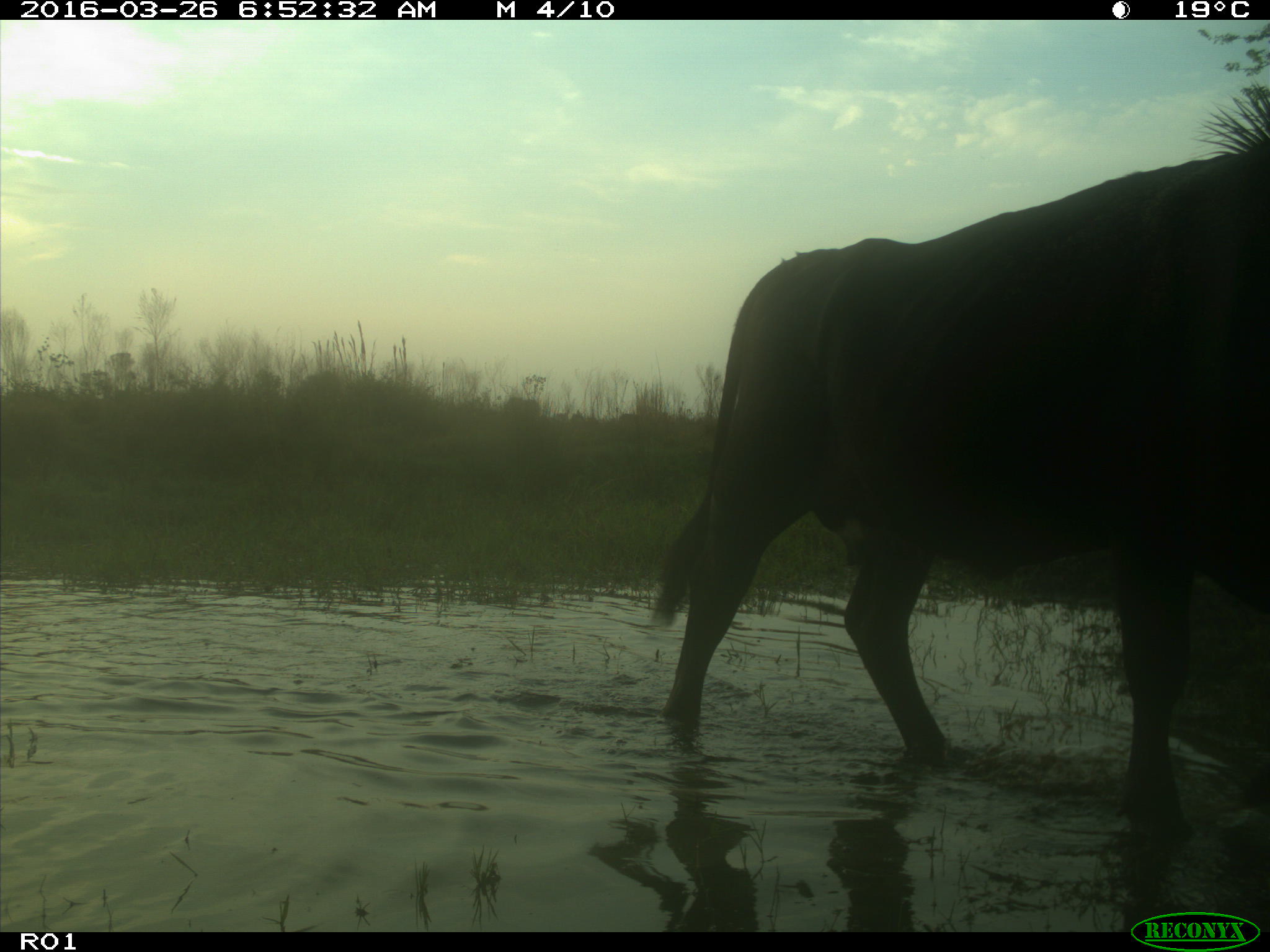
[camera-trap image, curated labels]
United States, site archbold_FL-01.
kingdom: Animalia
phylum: Chordata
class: Mammalia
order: Artiodactyla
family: Bovidae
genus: Bos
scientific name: Bos taurus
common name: domestic cow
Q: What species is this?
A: Bos taurus (domestic cow).